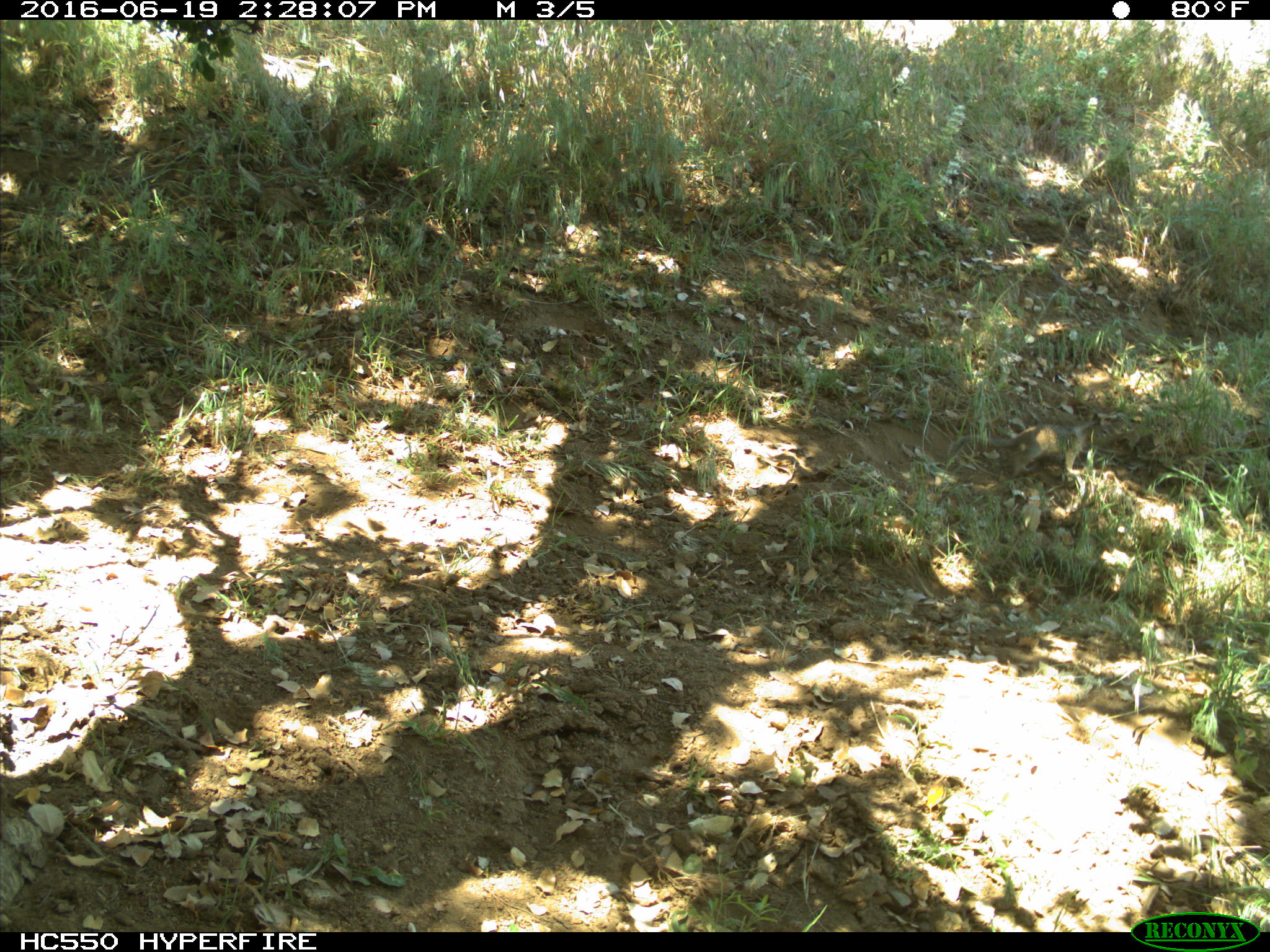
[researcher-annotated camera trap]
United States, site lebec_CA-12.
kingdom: Animalia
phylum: Chordata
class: Mammalia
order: Rodentia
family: Sciuridae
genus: Otospermophilus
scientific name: Otospermophilus beecheyi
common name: california ground squirrel